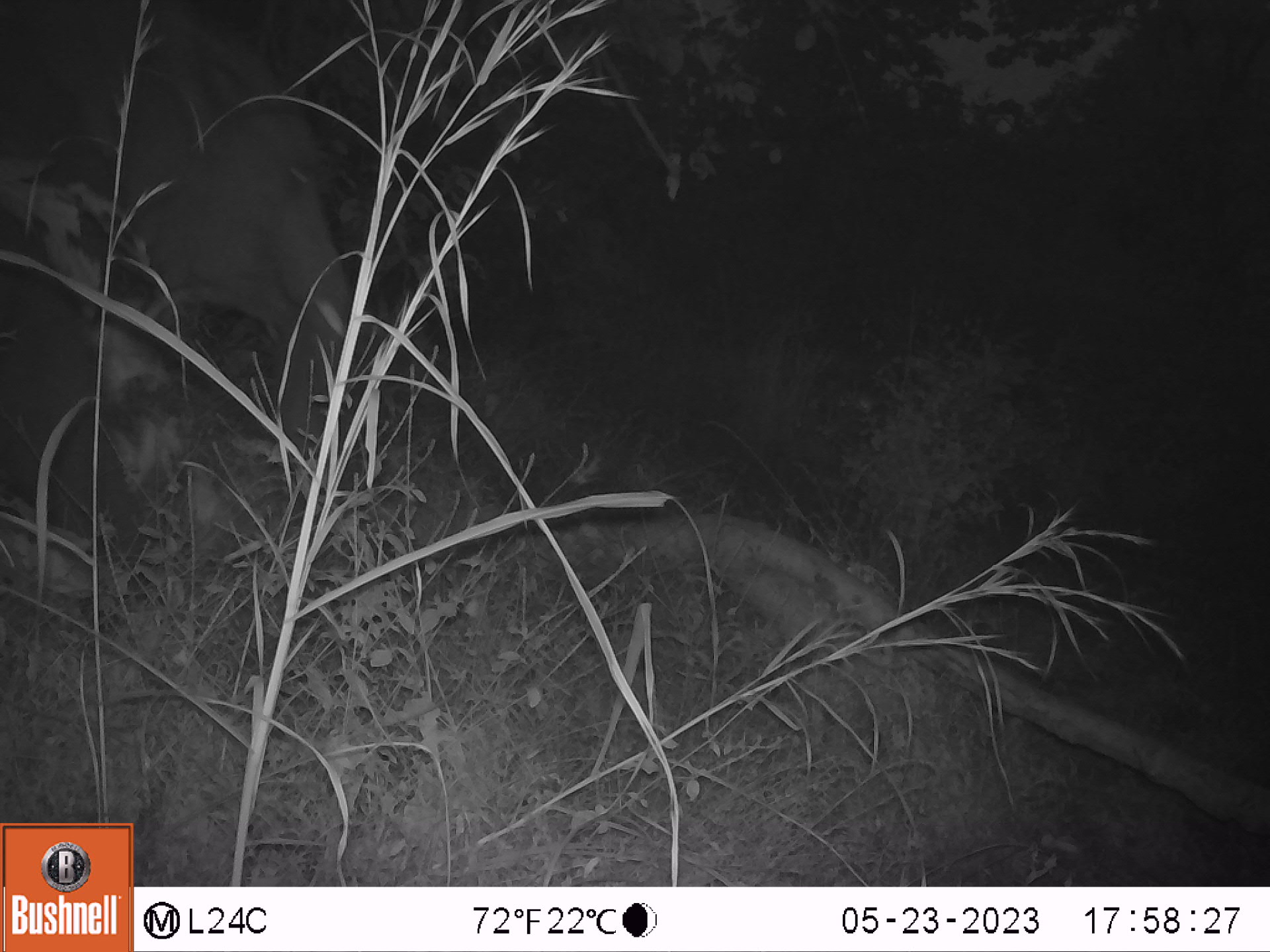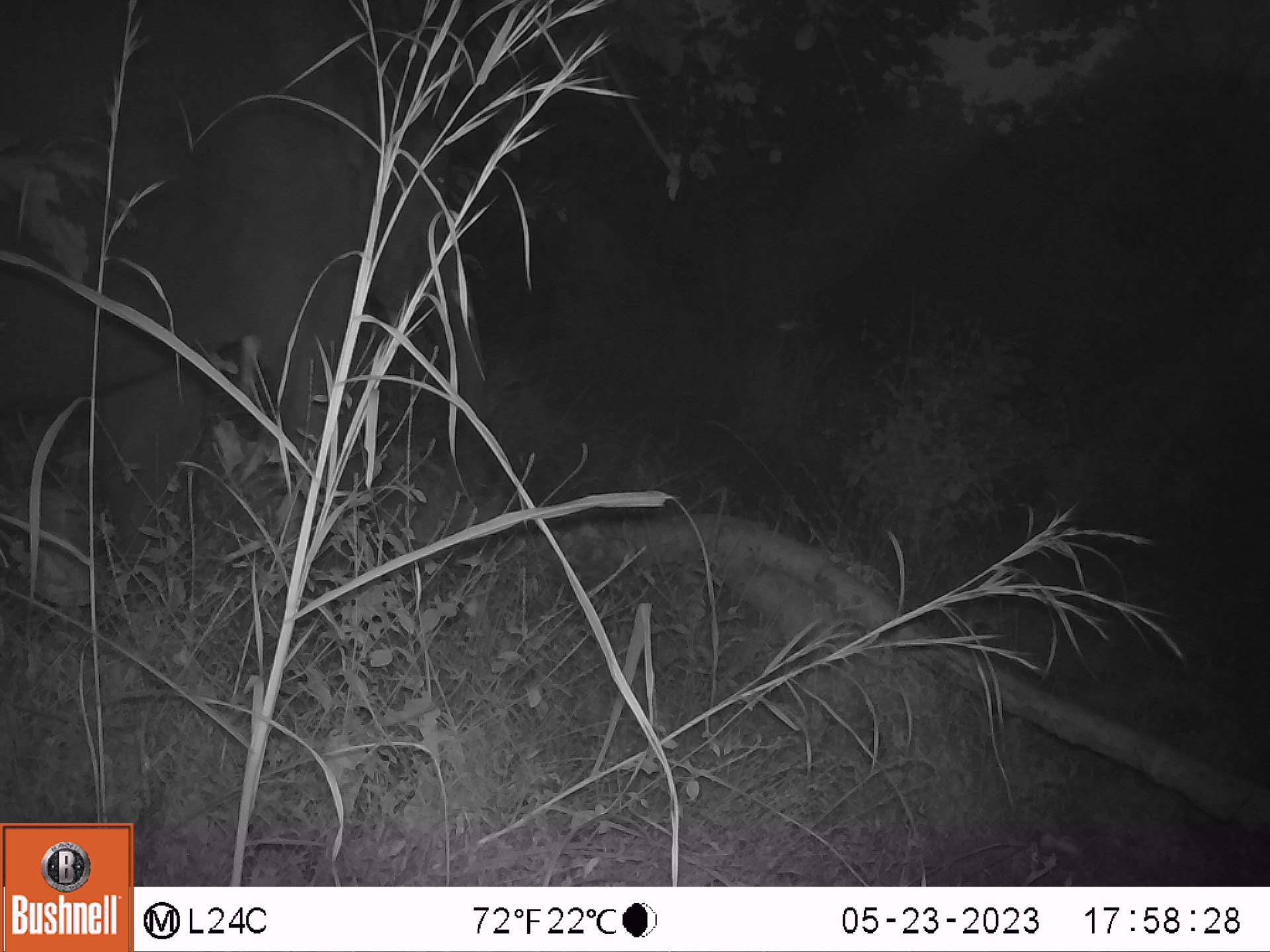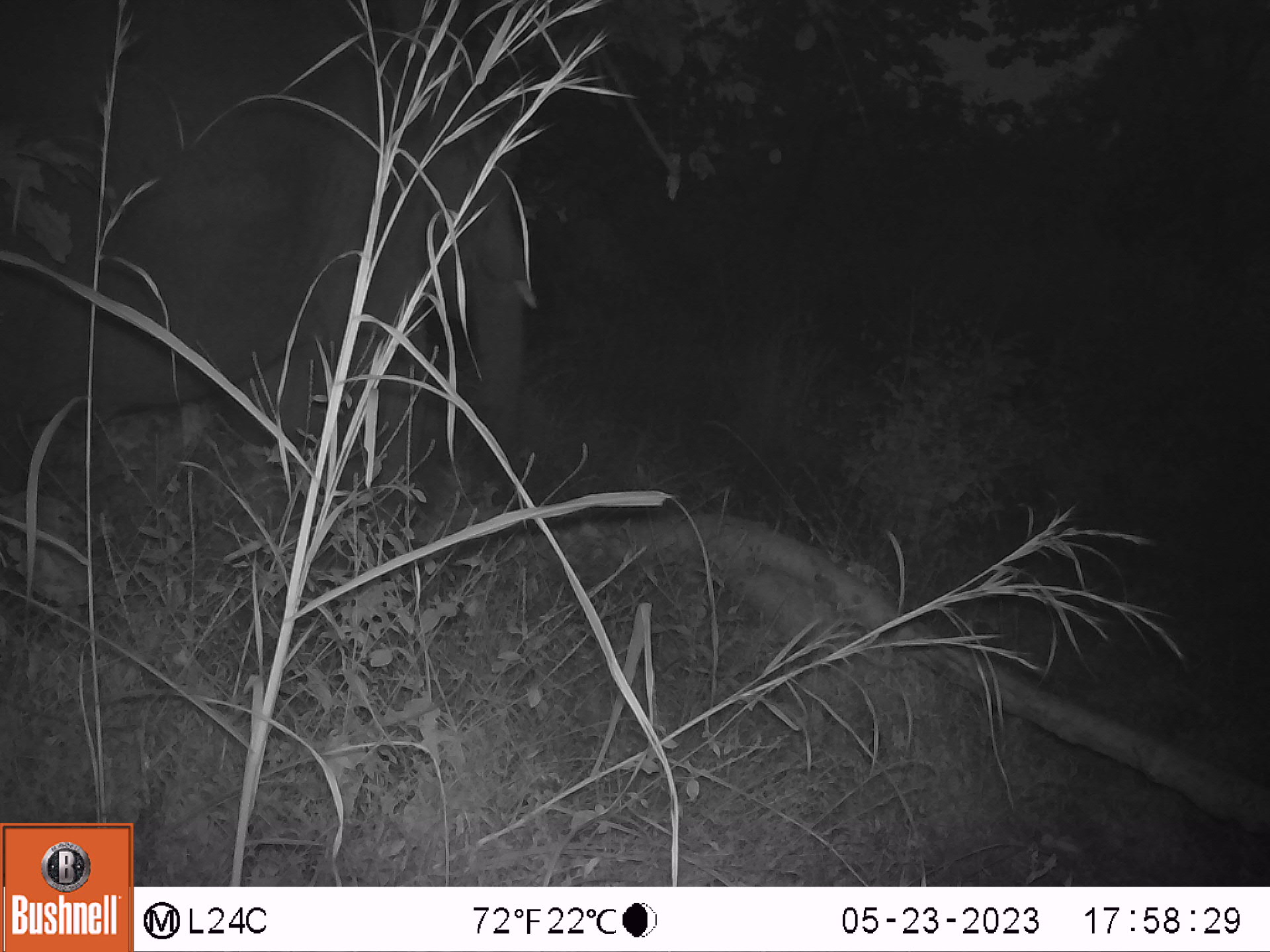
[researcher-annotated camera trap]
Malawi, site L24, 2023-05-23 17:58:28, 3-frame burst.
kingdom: Animalia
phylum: Chordata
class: Mammalia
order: Proboscidea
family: Elephantidae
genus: Loxodonta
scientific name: Loxodonta africana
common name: african savanna elephant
African savanna elephant (Loxodonta africana), count 1.